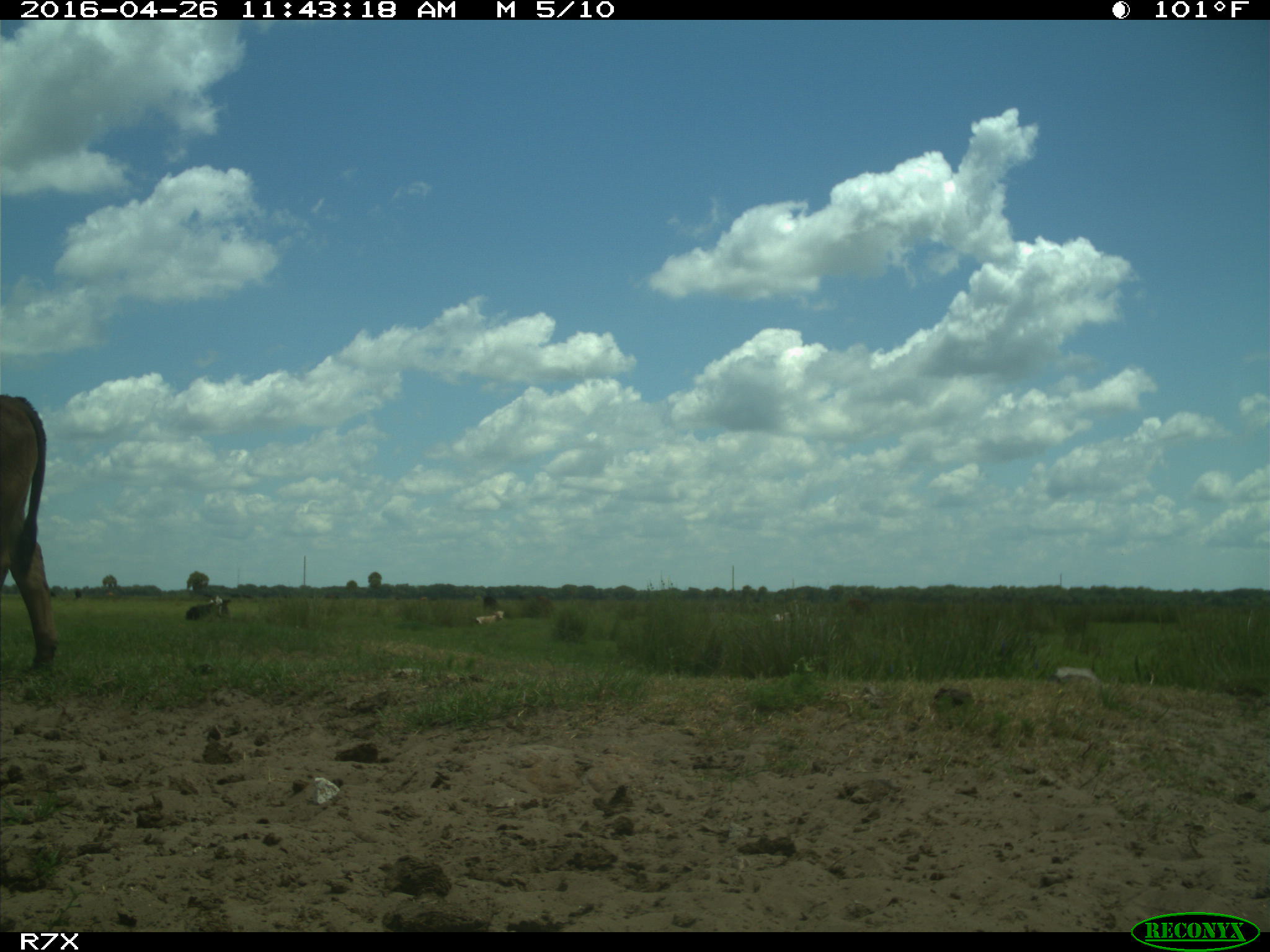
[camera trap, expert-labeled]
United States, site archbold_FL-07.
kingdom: Animalia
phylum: Chordata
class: Mammalia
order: Artiodactyla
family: Bovidae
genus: Bos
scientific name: Bos taurus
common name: domestic cow